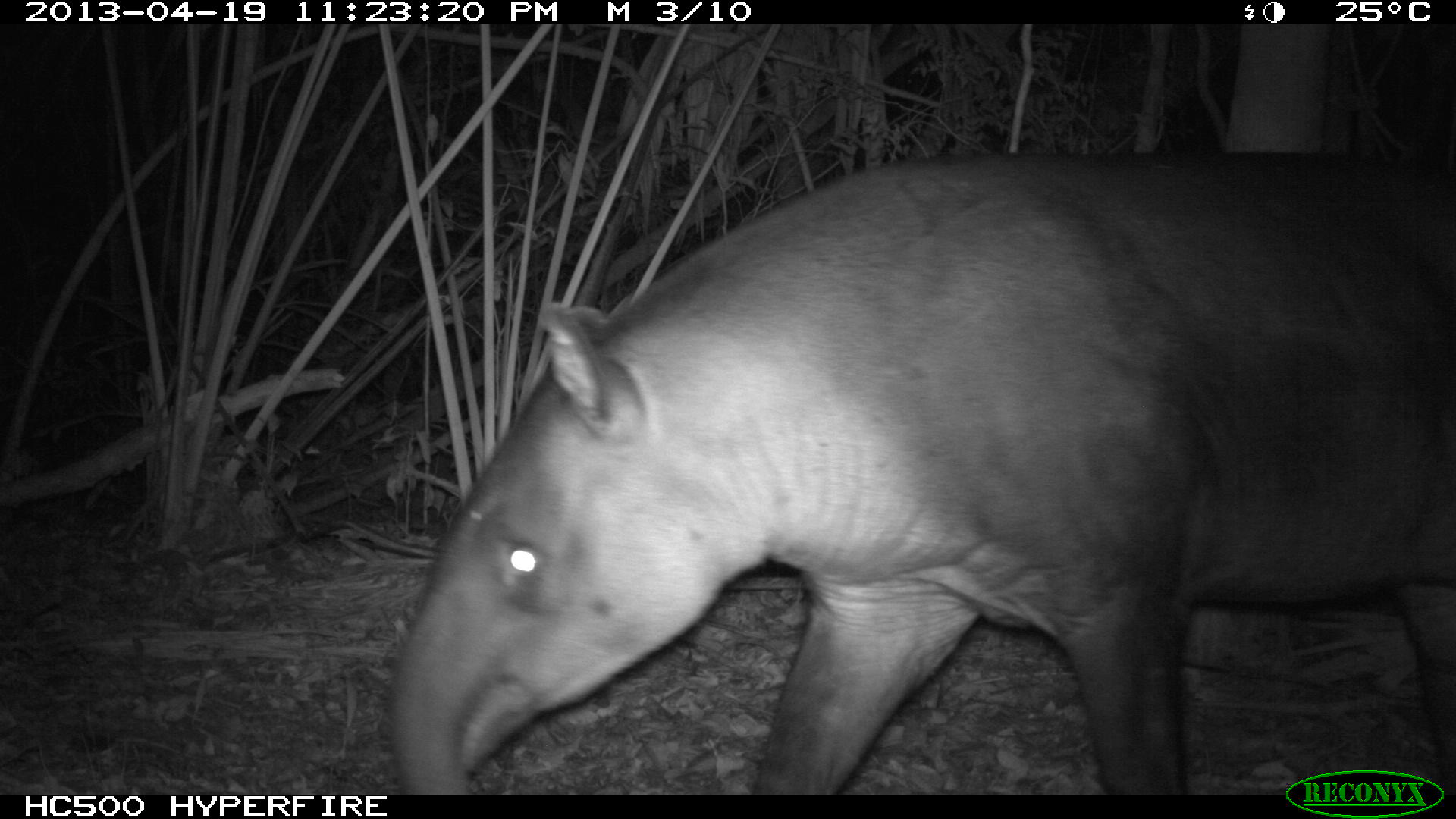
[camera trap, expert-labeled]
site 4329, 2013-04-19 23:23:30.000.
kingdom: Animalia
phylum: Chordata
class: Mammalia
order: Perissodactyla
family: Tapiridae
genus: Tapirus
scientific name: Tapirus bairdii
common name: baird's tapir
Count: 1.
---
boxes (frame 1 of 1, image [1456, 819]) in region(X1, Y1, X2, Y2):
tapirus bairdii: region(384, 142, 1456, 792)